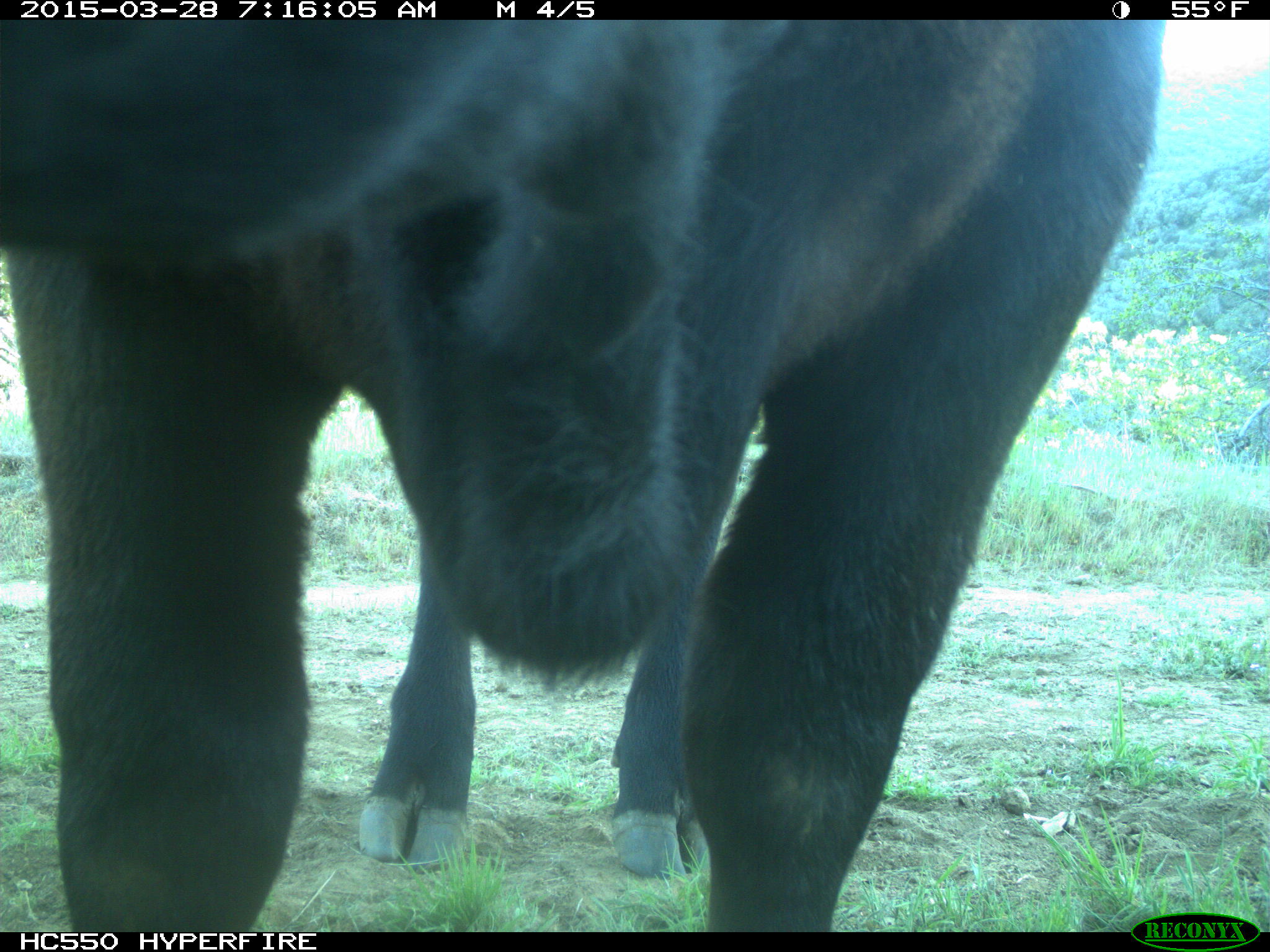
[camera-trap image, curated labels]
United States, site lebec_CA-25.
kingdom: Animalia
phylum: Chordata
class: Mammalia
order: Artiodactyla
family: Bovidae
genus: Bos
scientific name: Bos taurus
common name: domestic cow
Bos taurus (domestic cow).